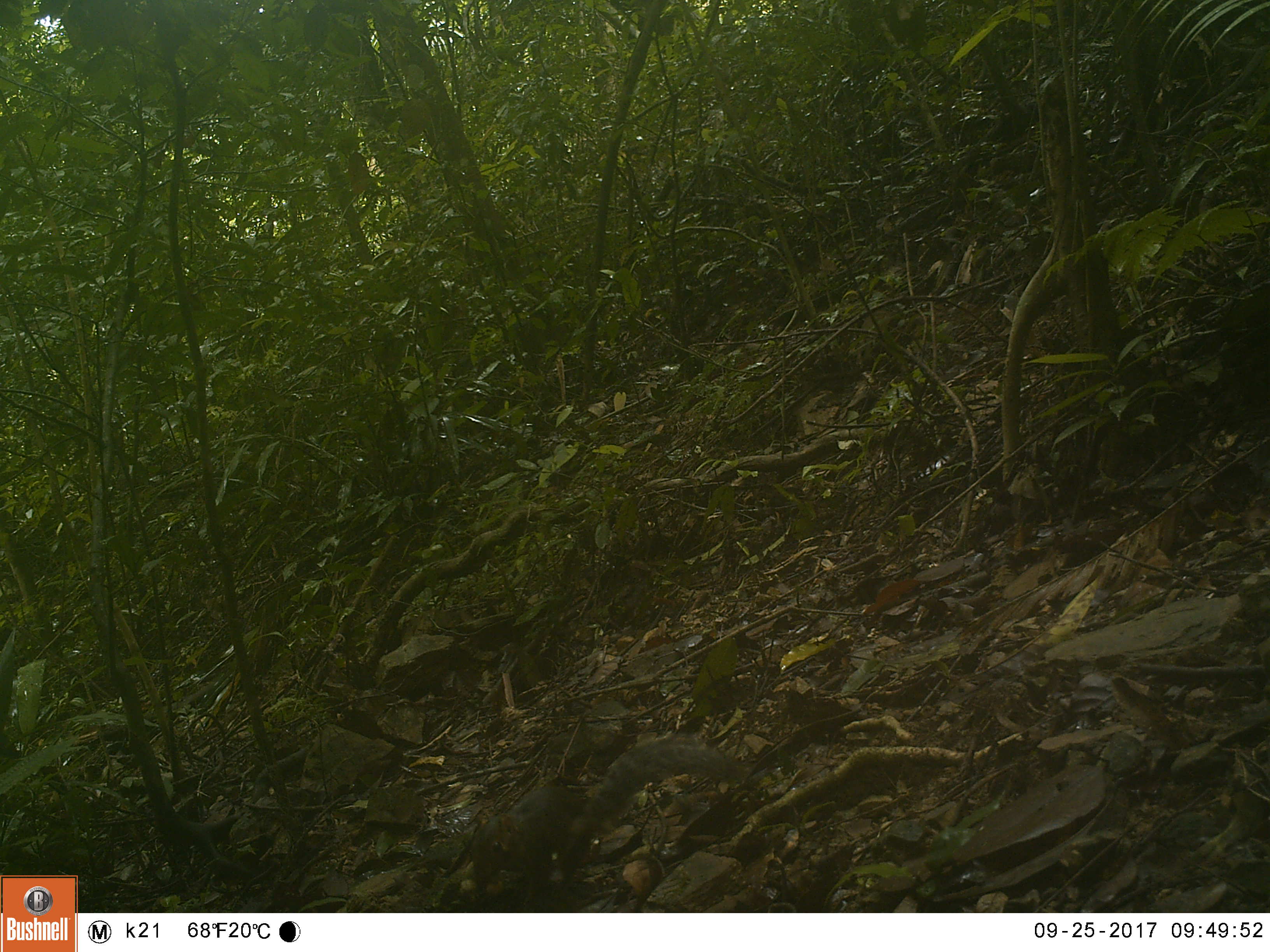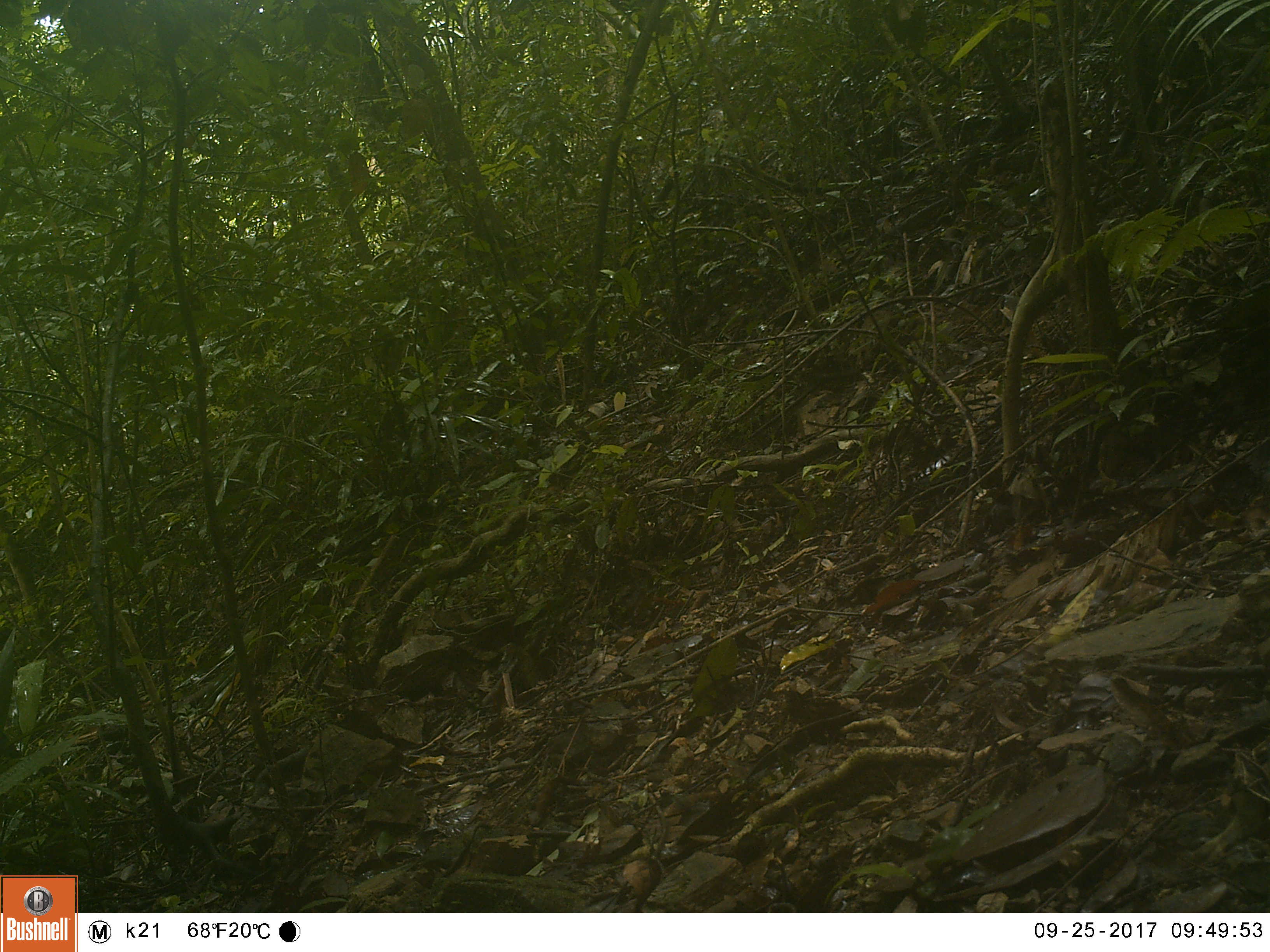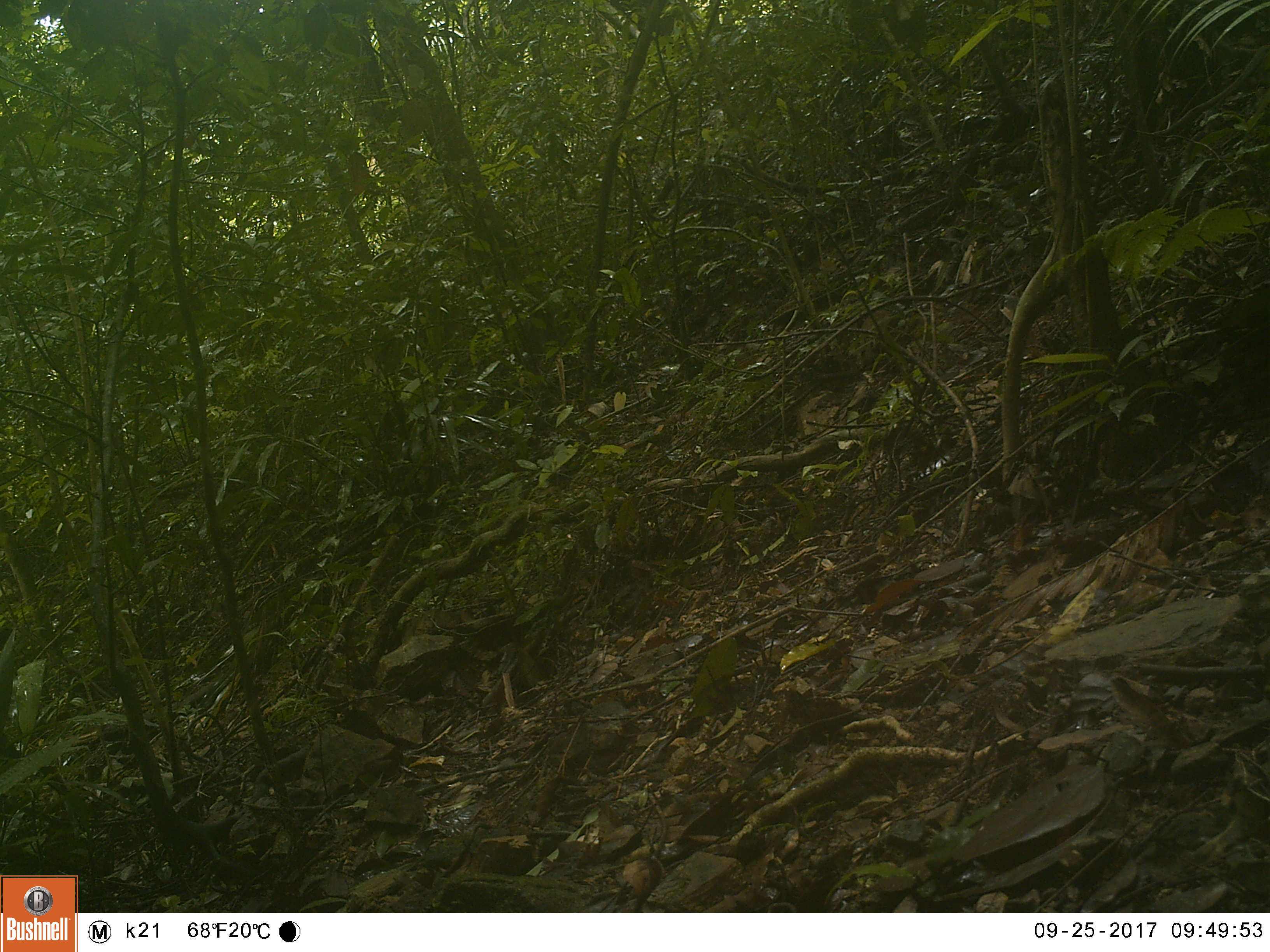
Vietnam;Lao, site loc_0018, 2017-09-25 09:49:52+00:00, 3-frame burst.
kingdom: Animalia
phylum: Chordata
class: Mammalia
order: Rodentia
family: Sciuridae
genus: Dremomys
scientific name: Dremomys rufigenis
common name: red-cheeked squirrel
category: red cheeked squirrel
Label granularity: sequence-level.